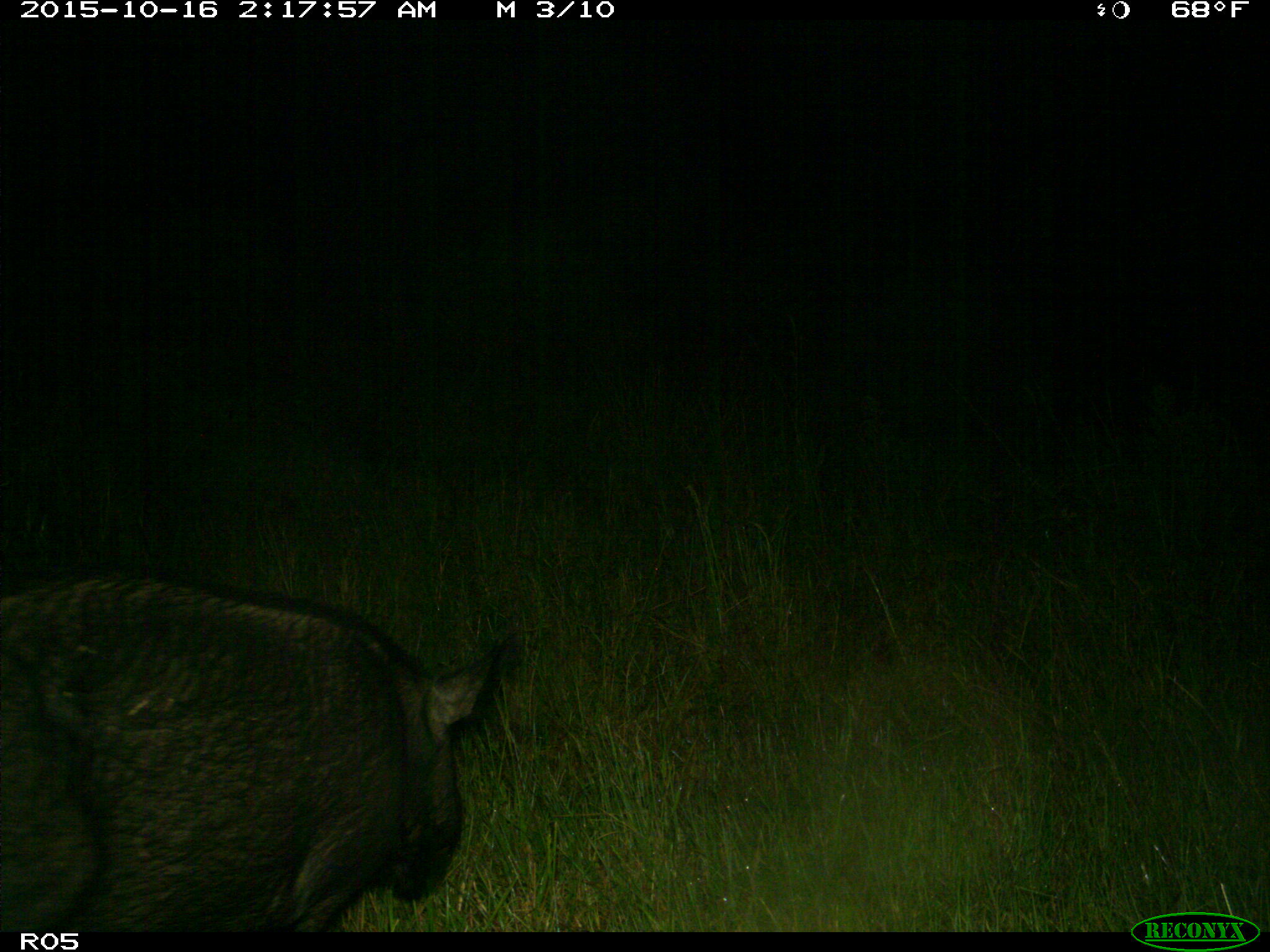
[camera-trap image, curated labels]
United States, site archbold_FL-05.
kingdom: Animalia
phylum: Chordata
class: Mammalia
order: Artiodactyla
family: Suidae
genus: Sus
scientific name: Sus scrofa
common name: wild boar